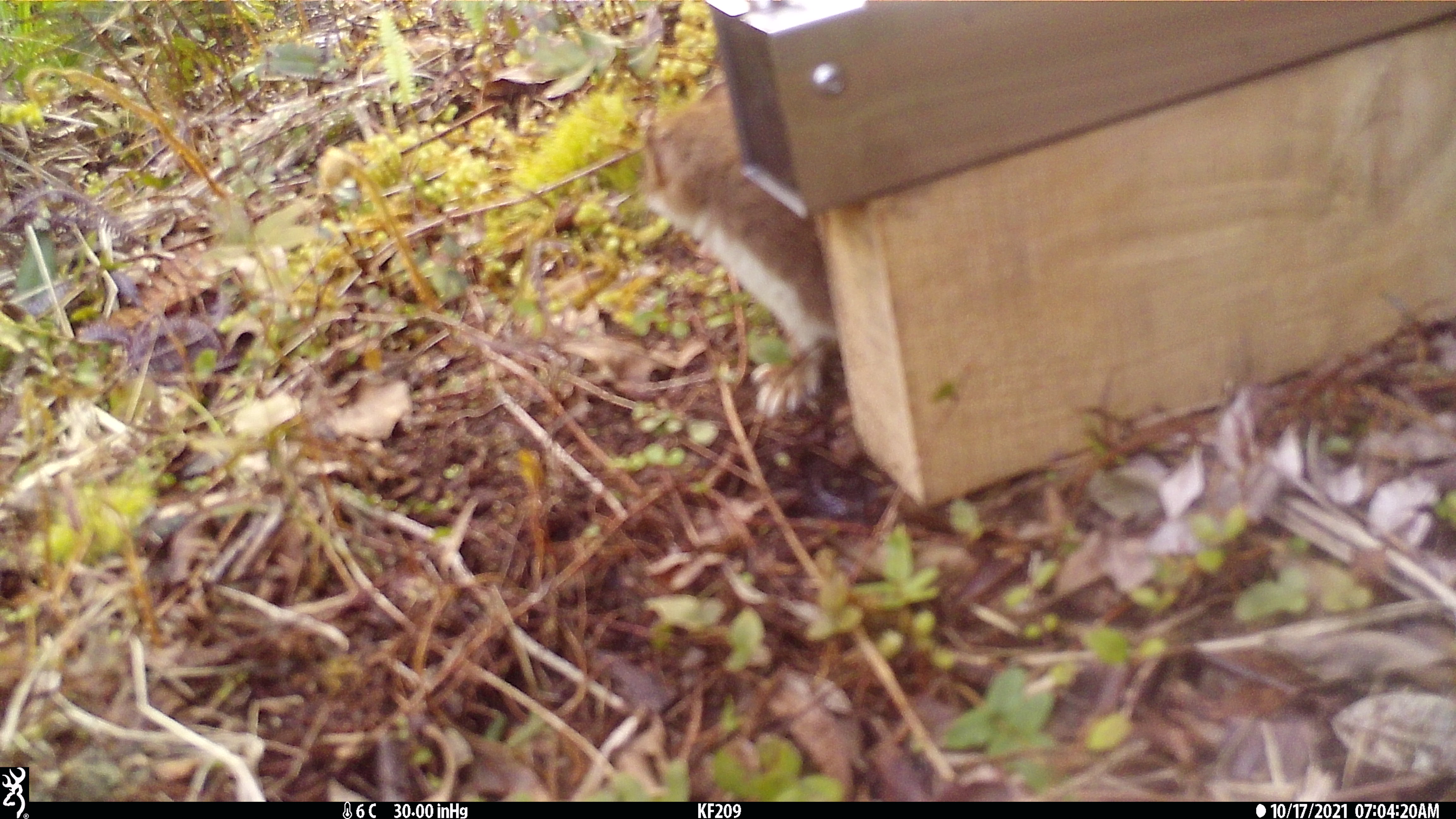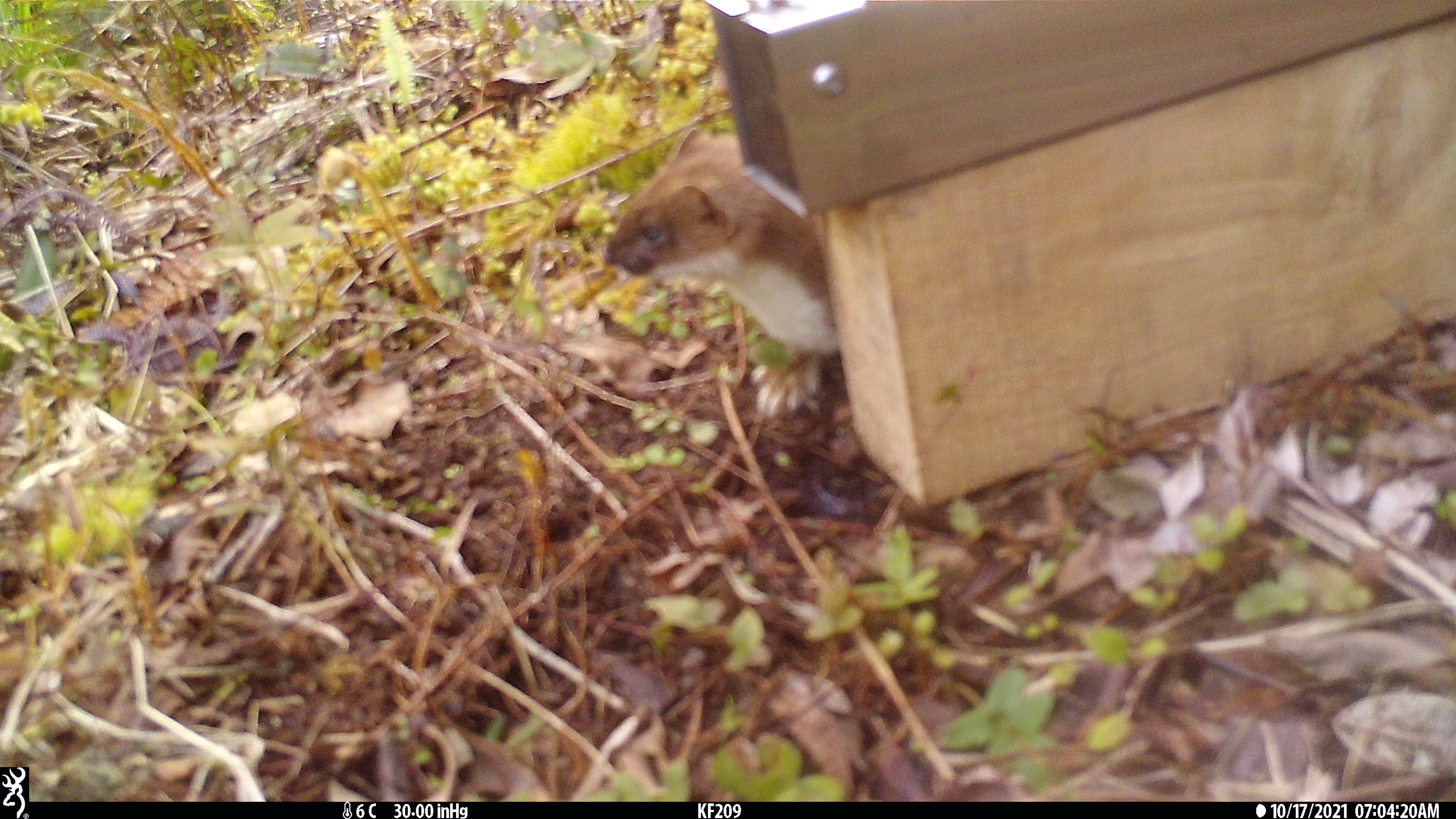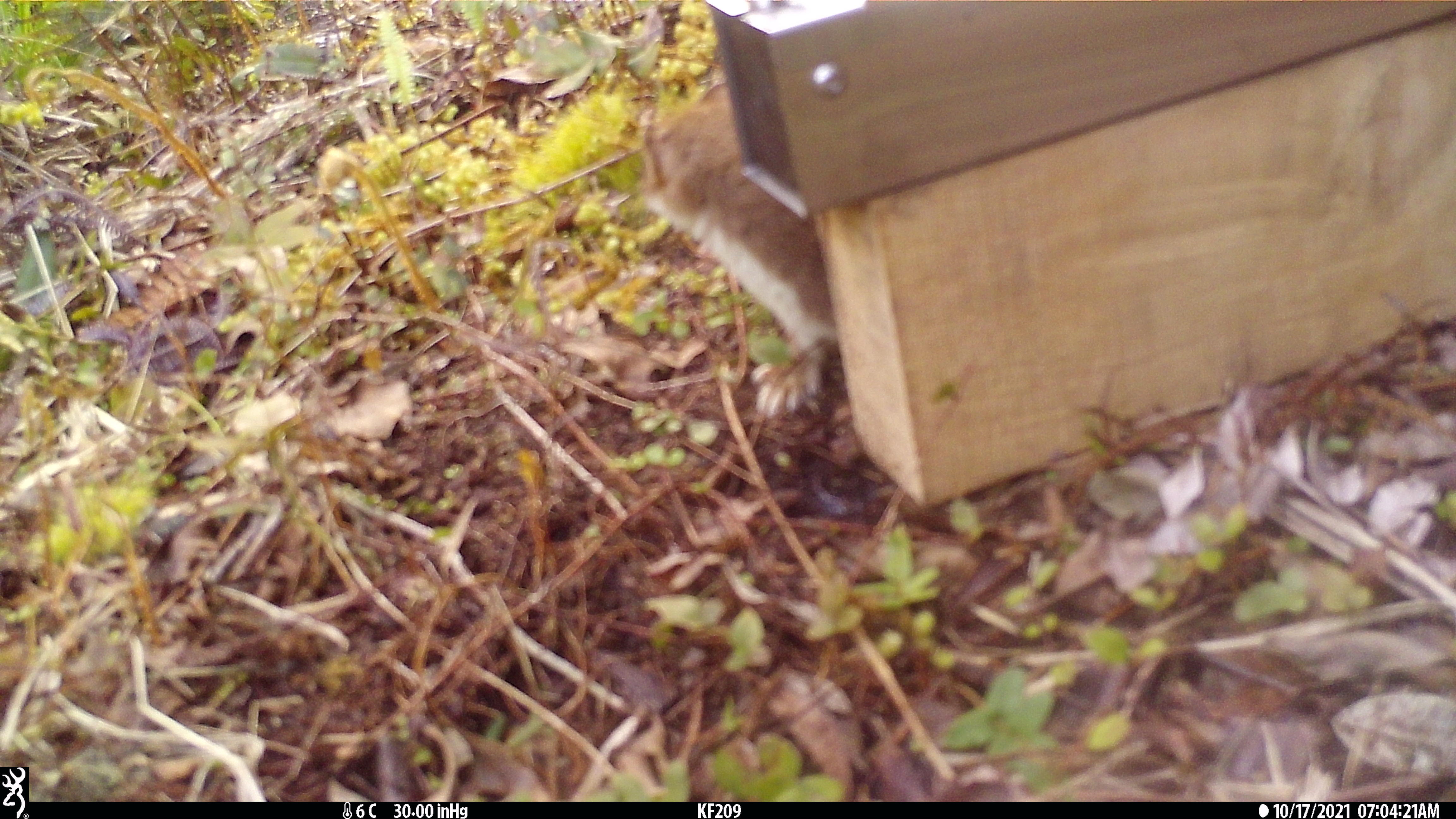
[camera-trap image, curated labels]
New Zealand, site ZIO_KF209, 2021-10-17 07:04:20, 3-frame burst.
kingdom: Animalia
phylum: Chordata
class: Mammalia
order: Carnivora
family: Mustelidae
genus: Mustela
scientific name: Mustela erminea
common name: stoat